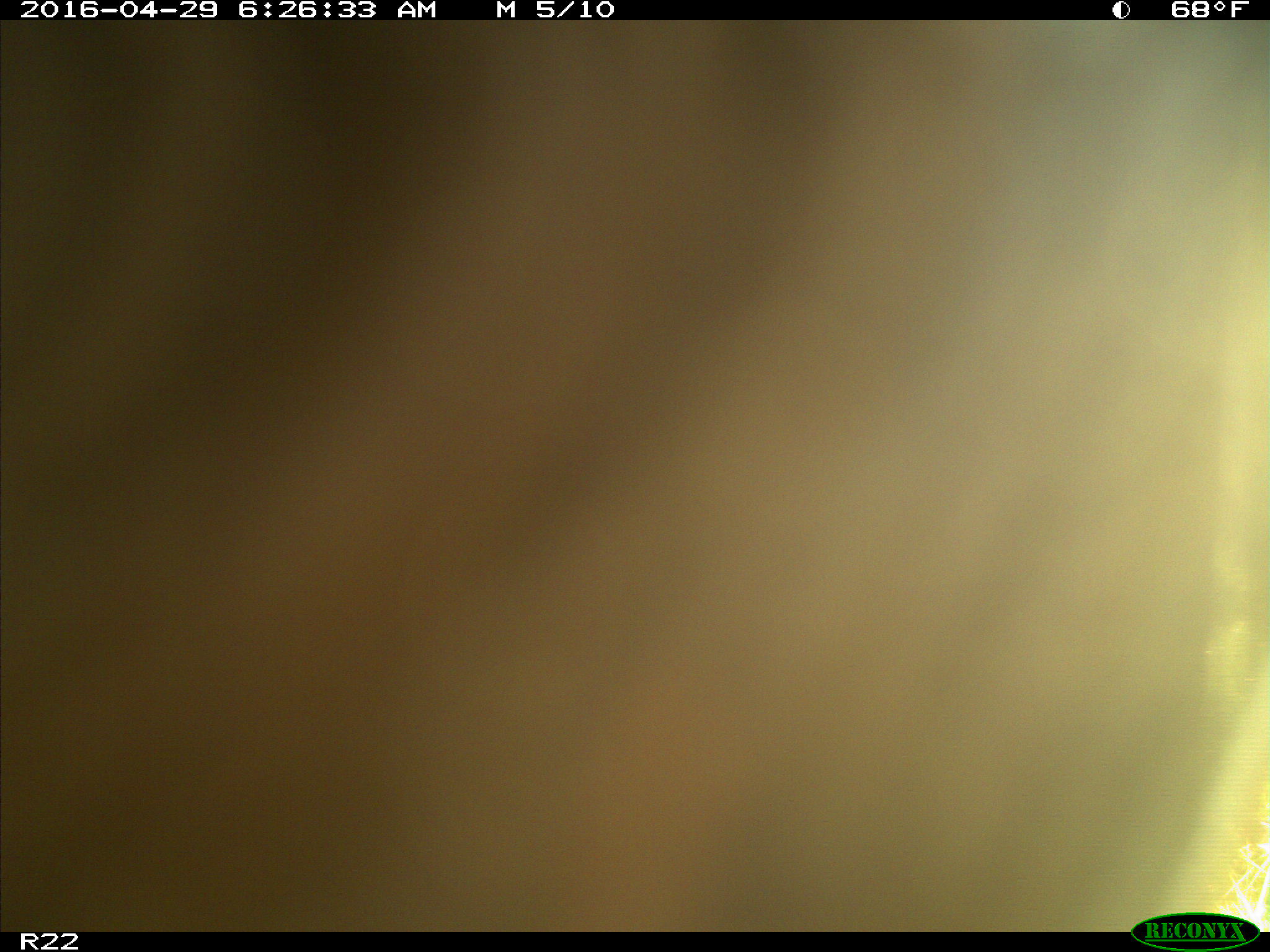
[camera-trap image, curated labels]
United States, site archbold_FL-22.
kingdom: Animalia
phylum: Chordata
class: Mammalia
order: Artiodactyla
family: Bovidae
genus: Bos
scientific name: Bos taurus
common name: domestic cow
Bos taurus (domestic cow).